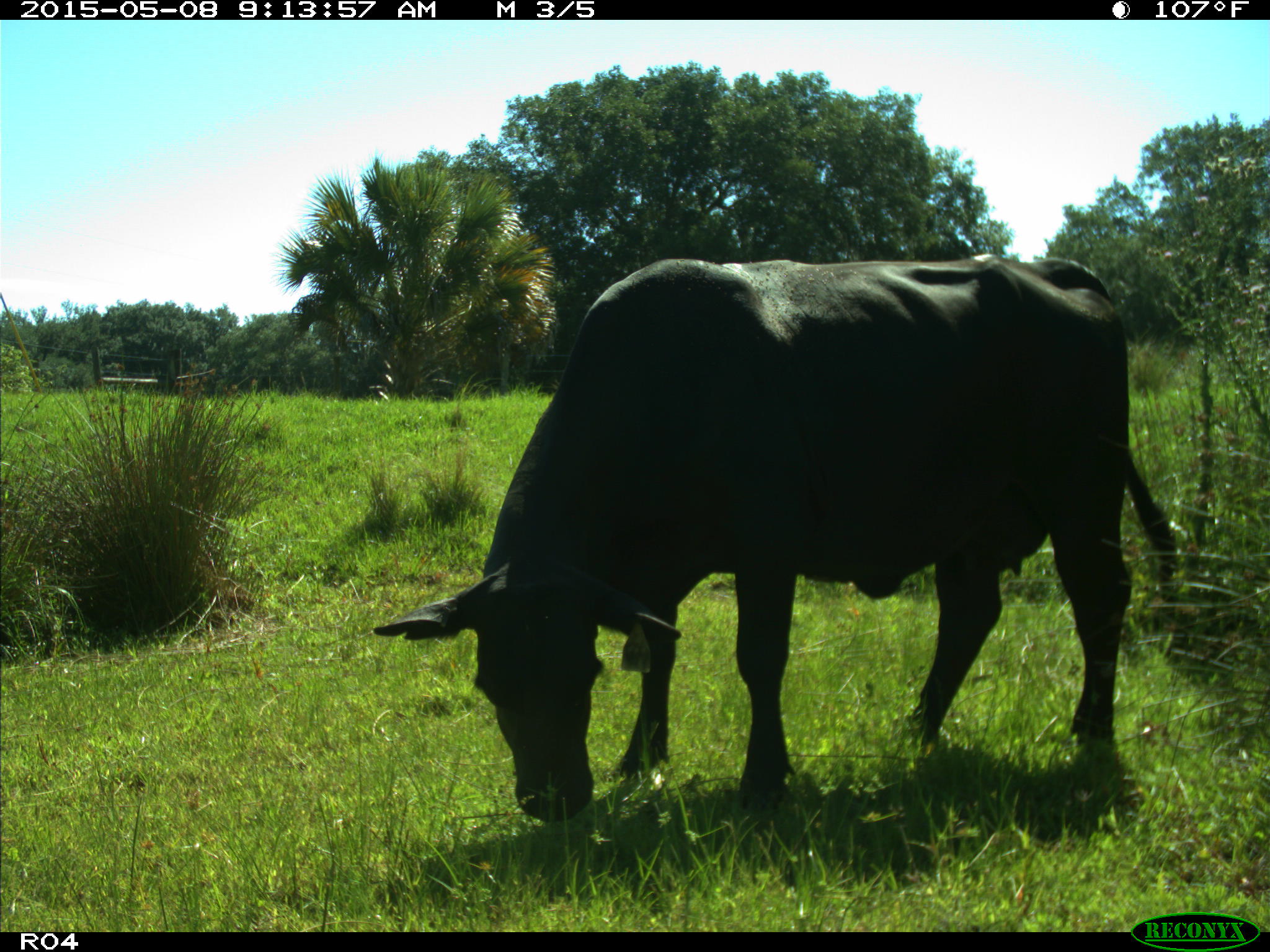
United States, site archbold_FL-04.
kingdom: Animalia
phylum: Chordata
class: Mammalia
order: Artiodactyla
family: Bovidae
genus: Bos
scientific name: Bos taurus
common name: domestic cow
Bos taurus (domestic cow).